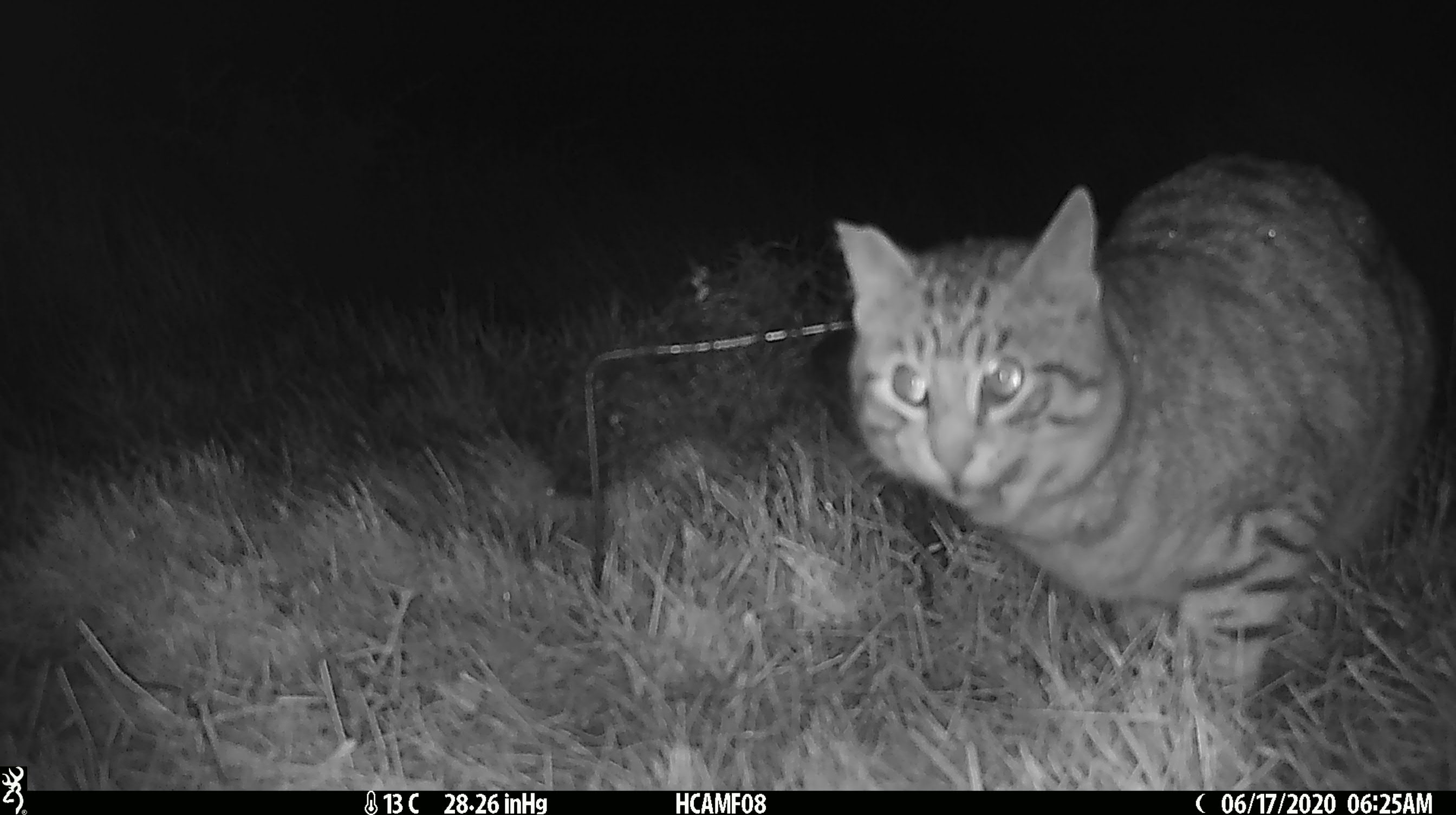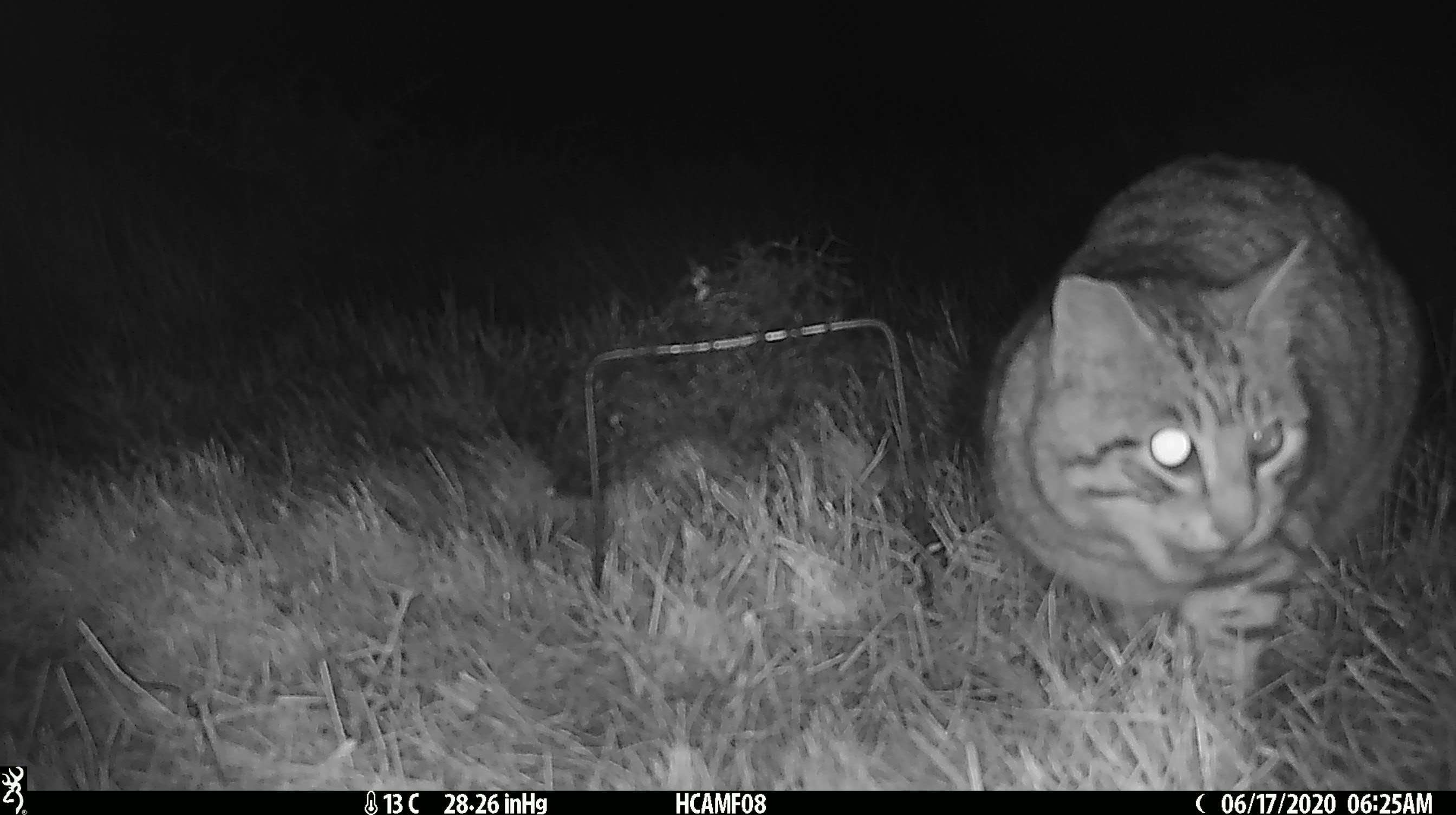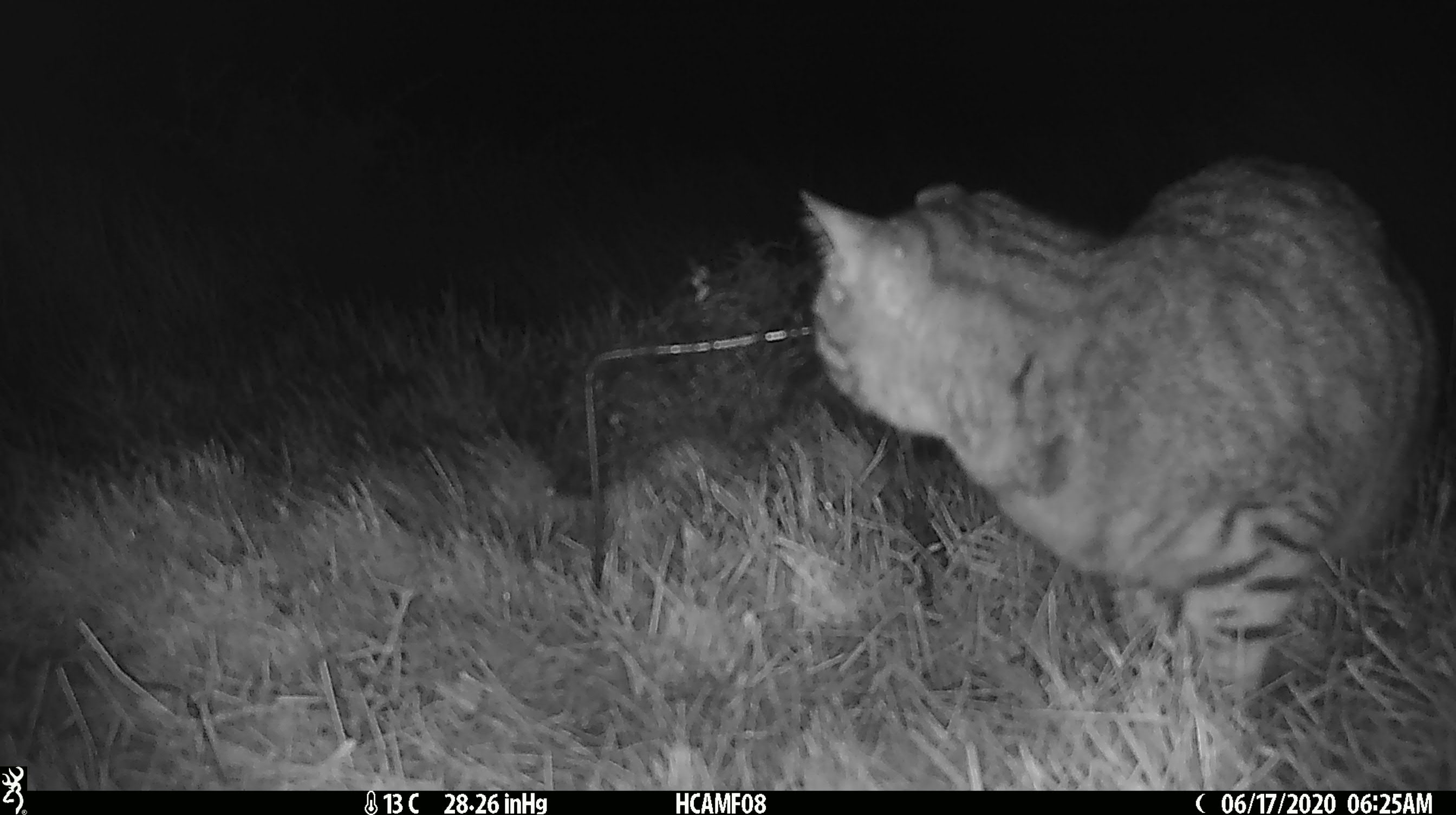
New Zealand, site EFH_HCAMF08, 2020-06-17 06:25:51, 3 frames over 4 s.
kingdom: Animalia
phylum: Chordata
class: Mammalia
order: Carnivora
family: Felidae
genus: Felis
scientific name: Felis catus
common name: domestic cat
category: cat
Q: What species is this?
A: Cat (domestic cat) (Felis catus).